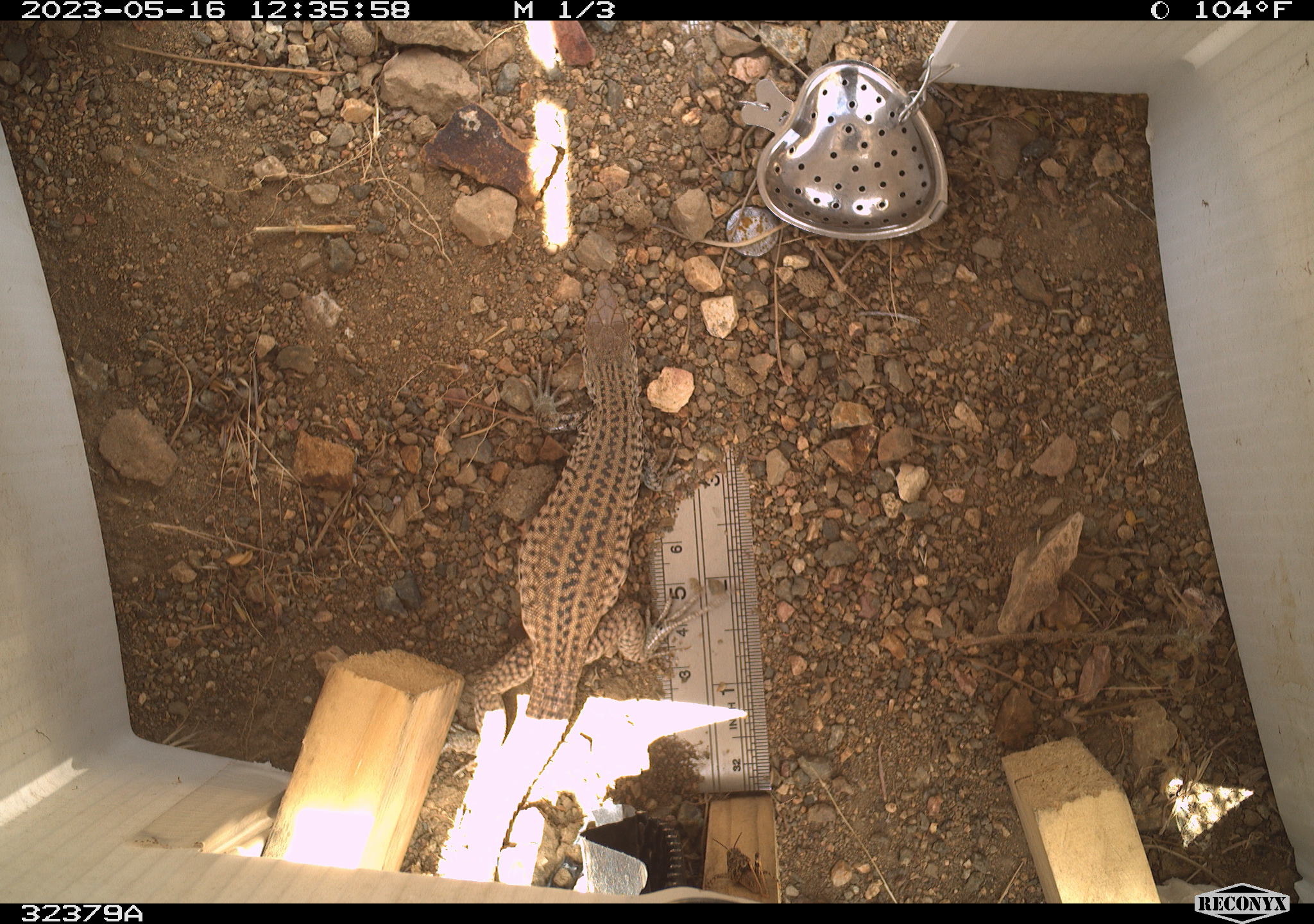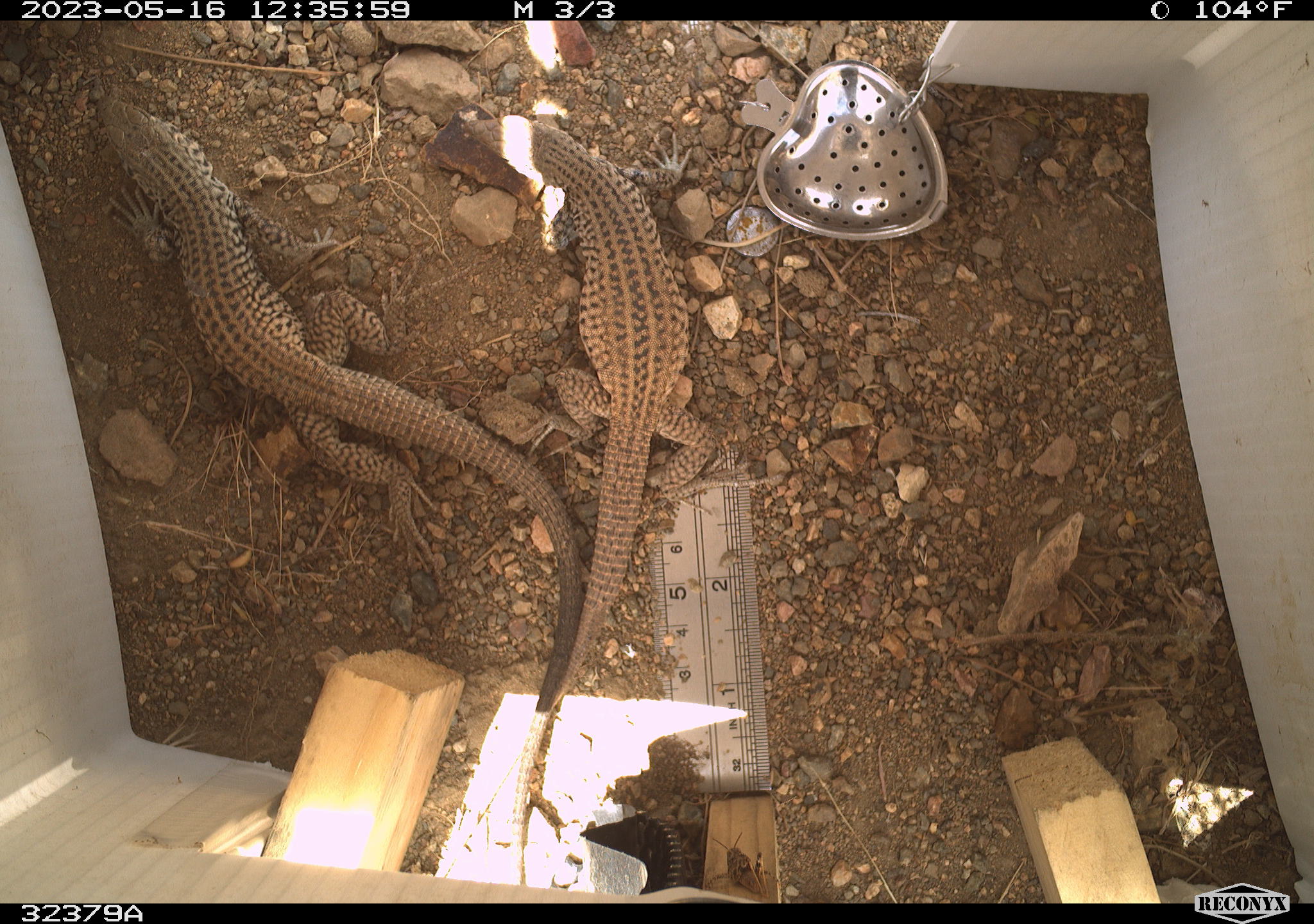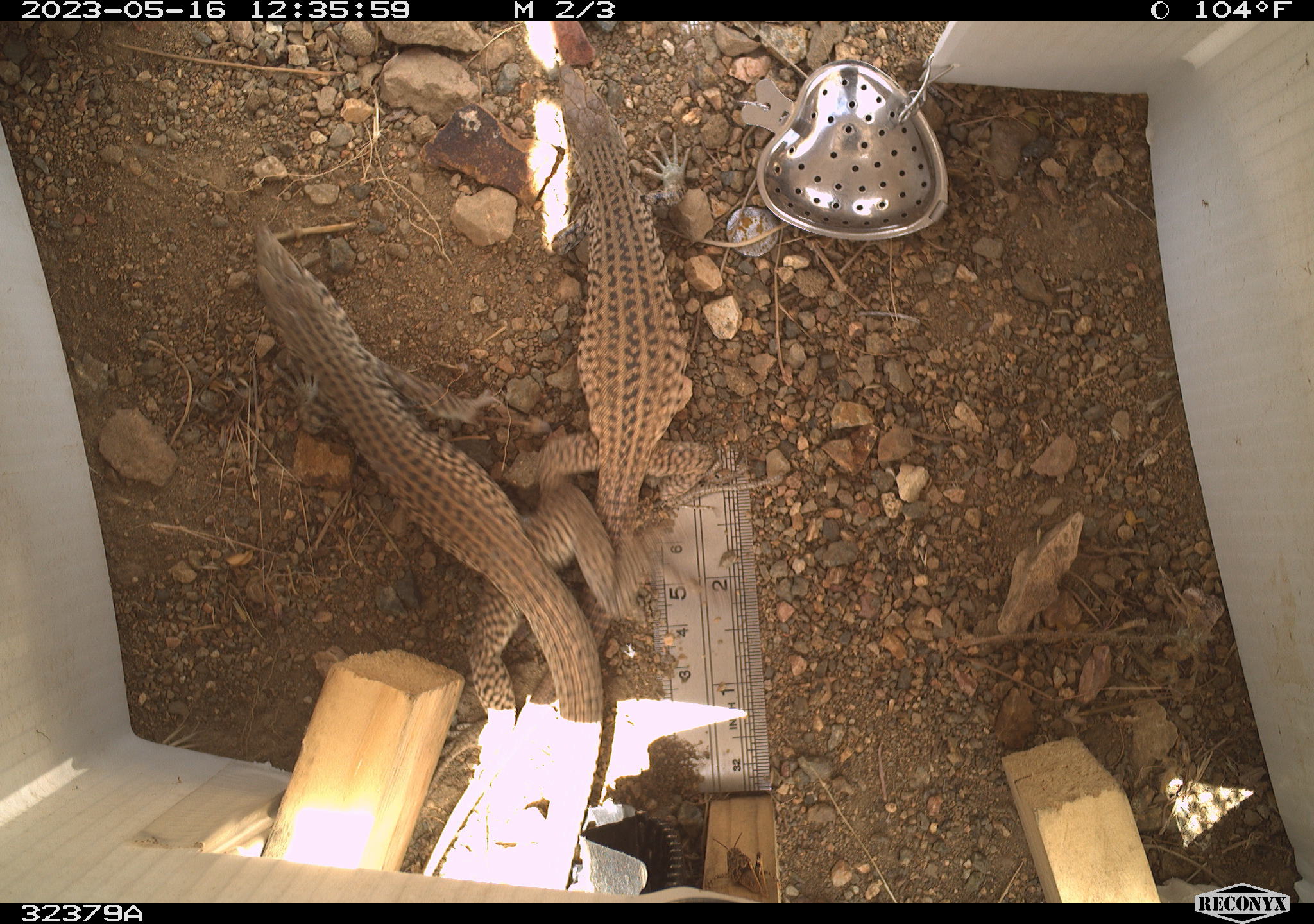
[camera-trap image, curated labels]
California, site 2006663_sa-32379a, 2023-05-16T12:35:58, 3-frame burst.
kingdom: Animalia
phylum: Chordata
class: Reptilia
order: Squamata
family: Teiidae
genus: Aspidoscelis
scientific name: Aspidoscelis tigris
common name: western whiptail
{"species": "western whiptail (Aspidoscelis tigris)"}